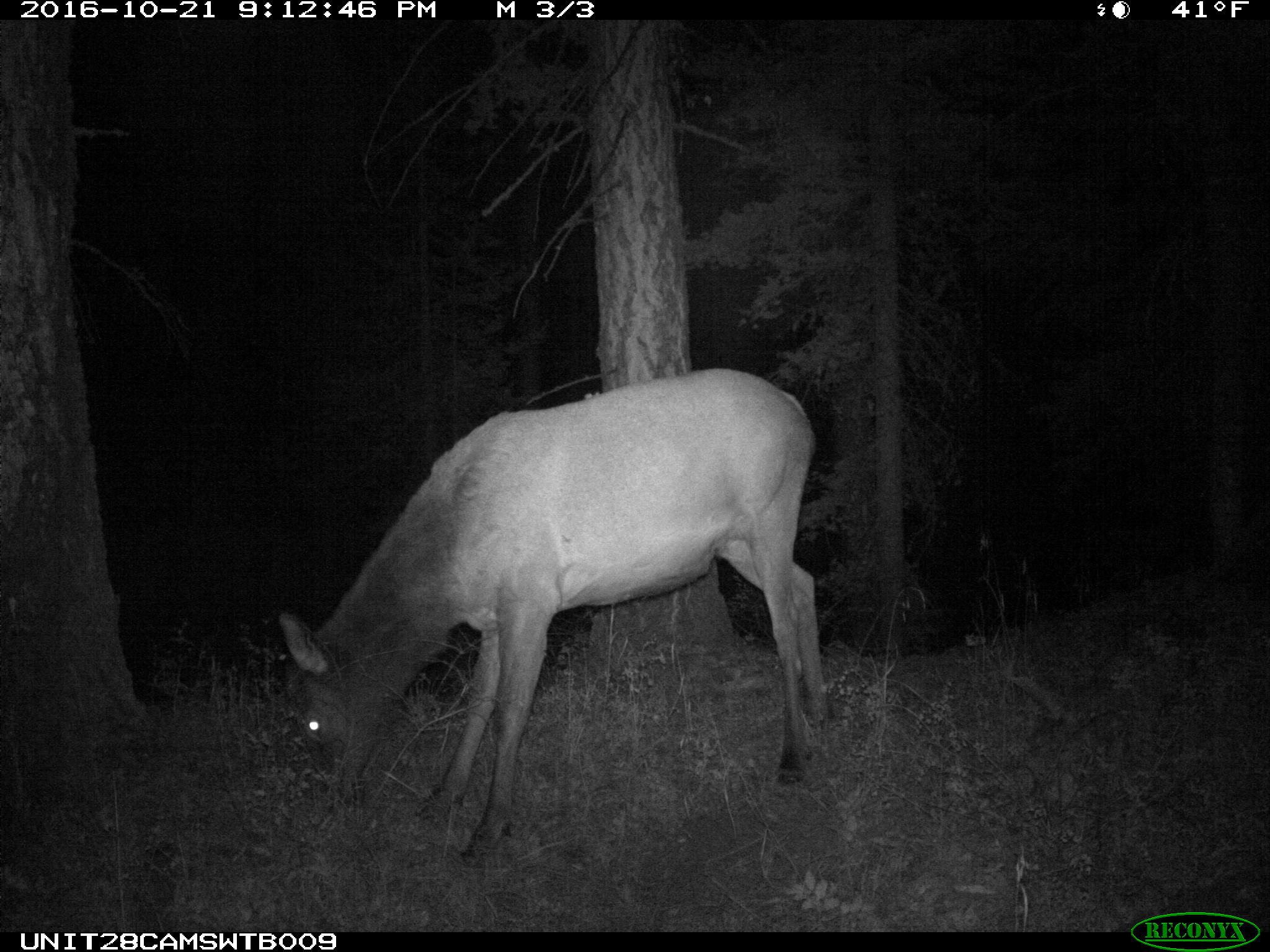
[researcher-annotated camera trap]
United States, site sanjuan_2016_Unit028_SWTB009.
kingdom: Animalia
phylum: Chordata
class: Mammalia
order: Artiodactyla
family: Cervidae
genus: Cervus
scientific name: Cervus elaphus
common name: red deer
Cervus elaphus (red deer).